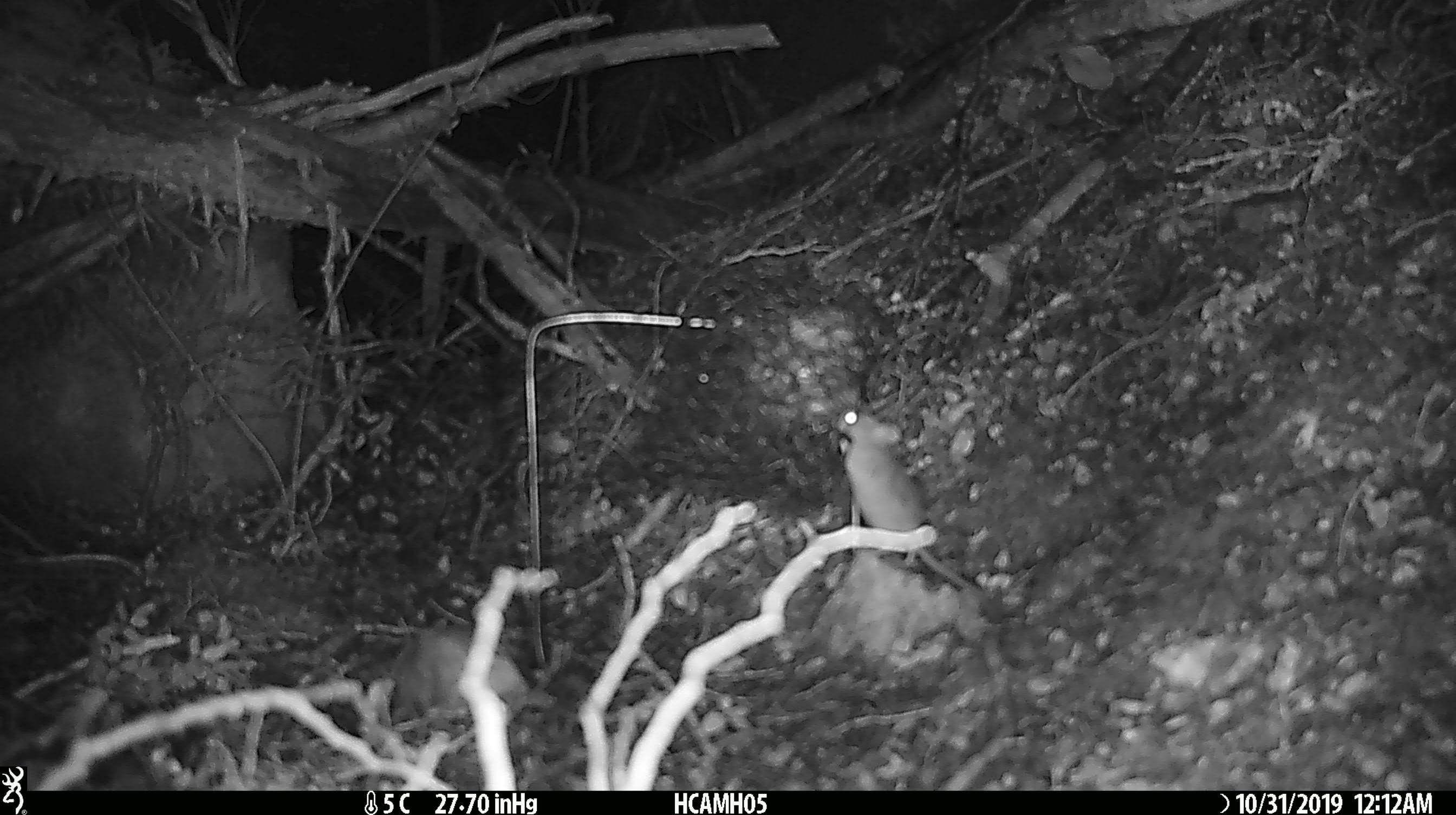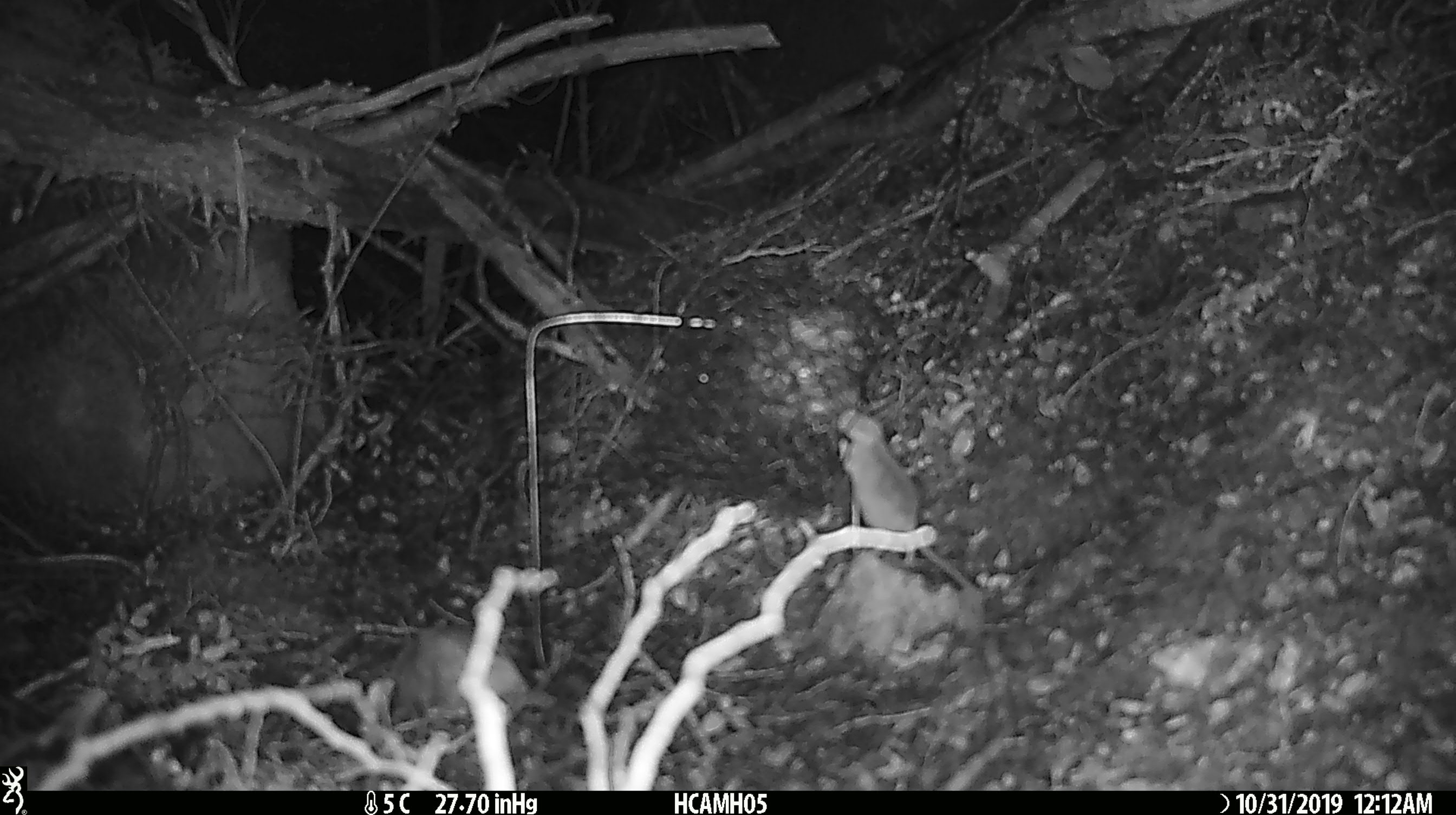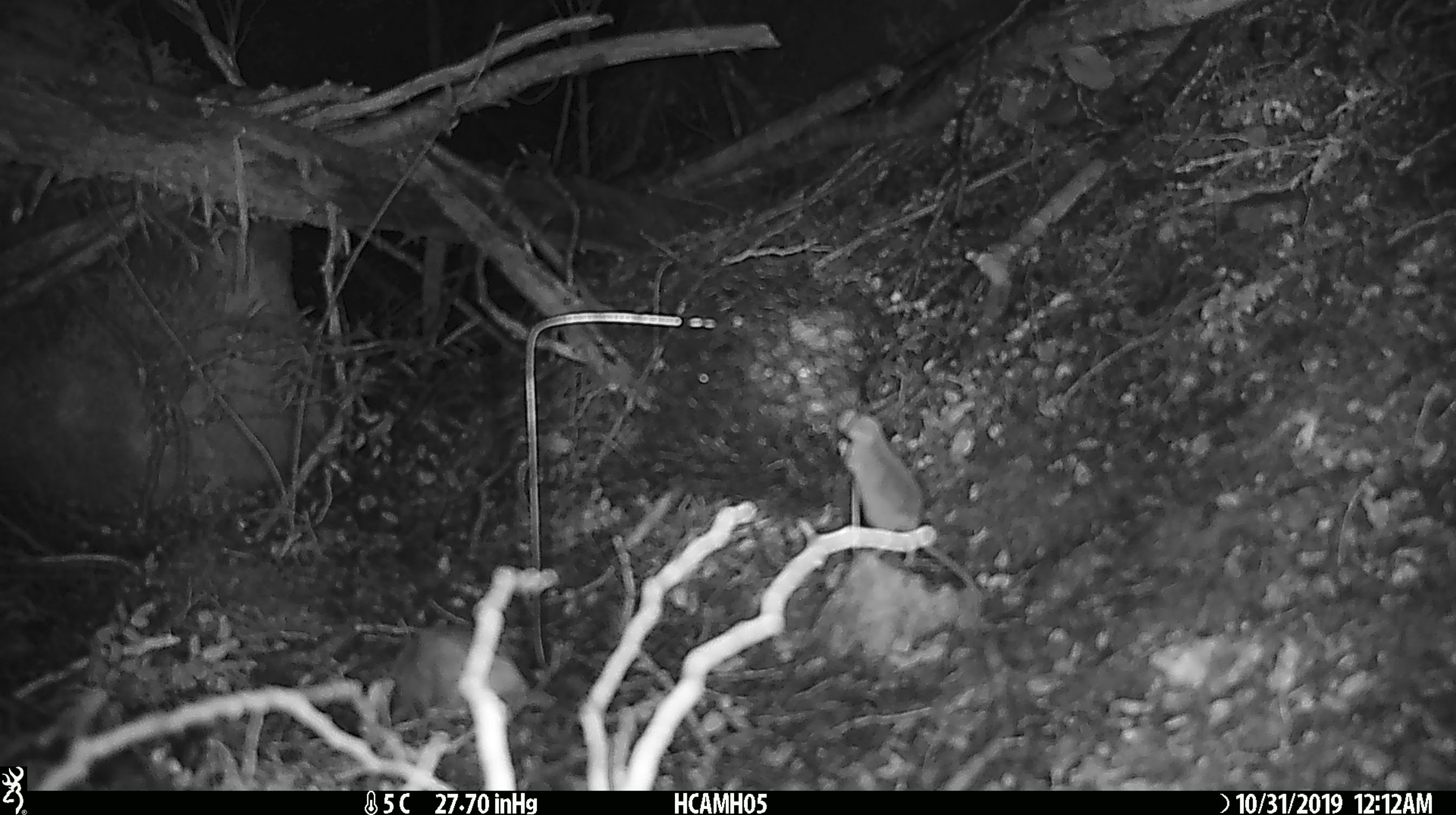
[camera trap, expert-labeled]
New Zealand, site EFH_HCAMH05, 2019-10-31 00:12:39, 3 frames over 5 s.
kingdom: Animalia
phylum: Chordata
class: Mammalia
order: Rodentia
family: Muridae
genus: Mus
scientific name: Mus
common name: mouse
Mouse (Mus).